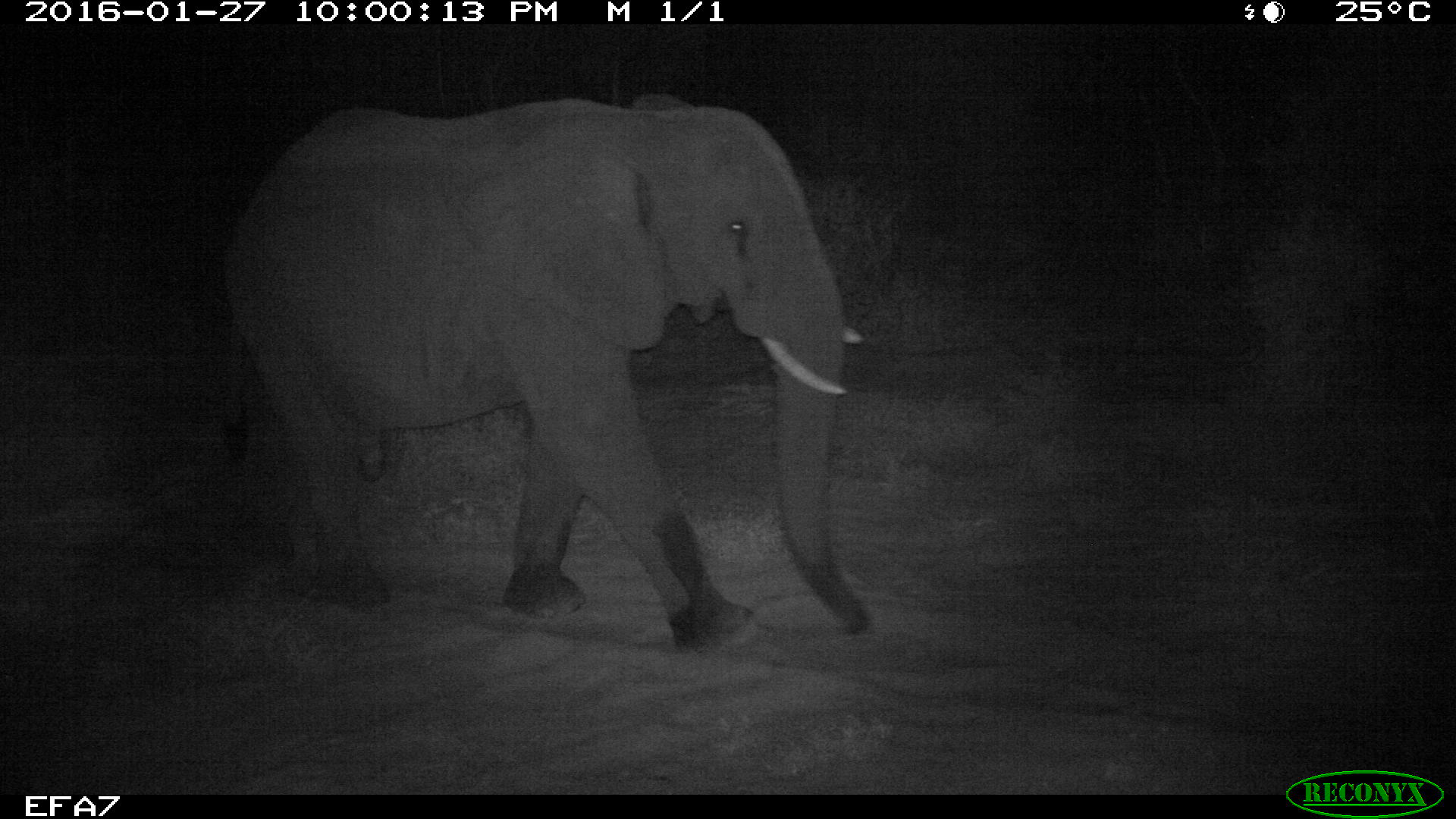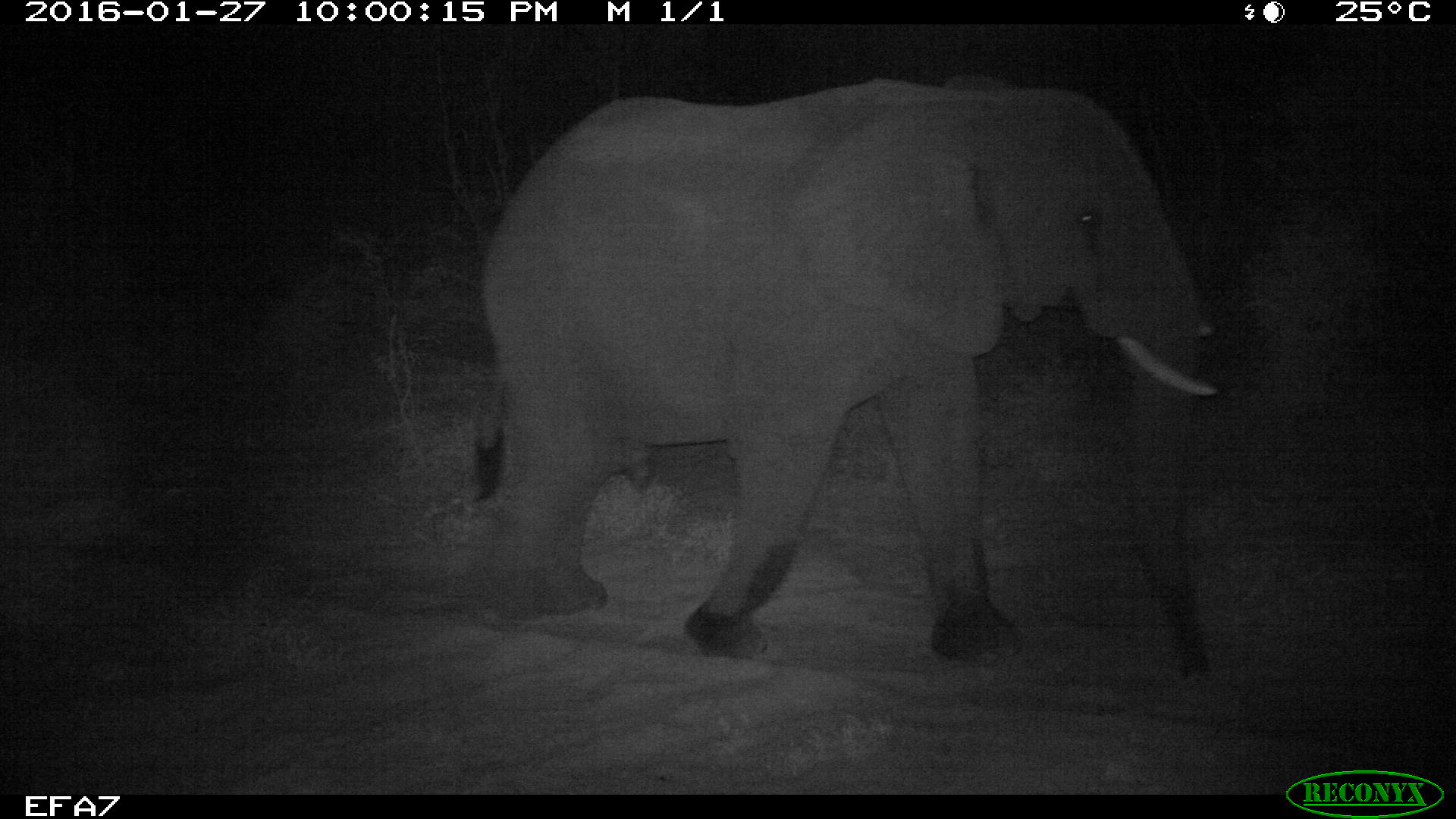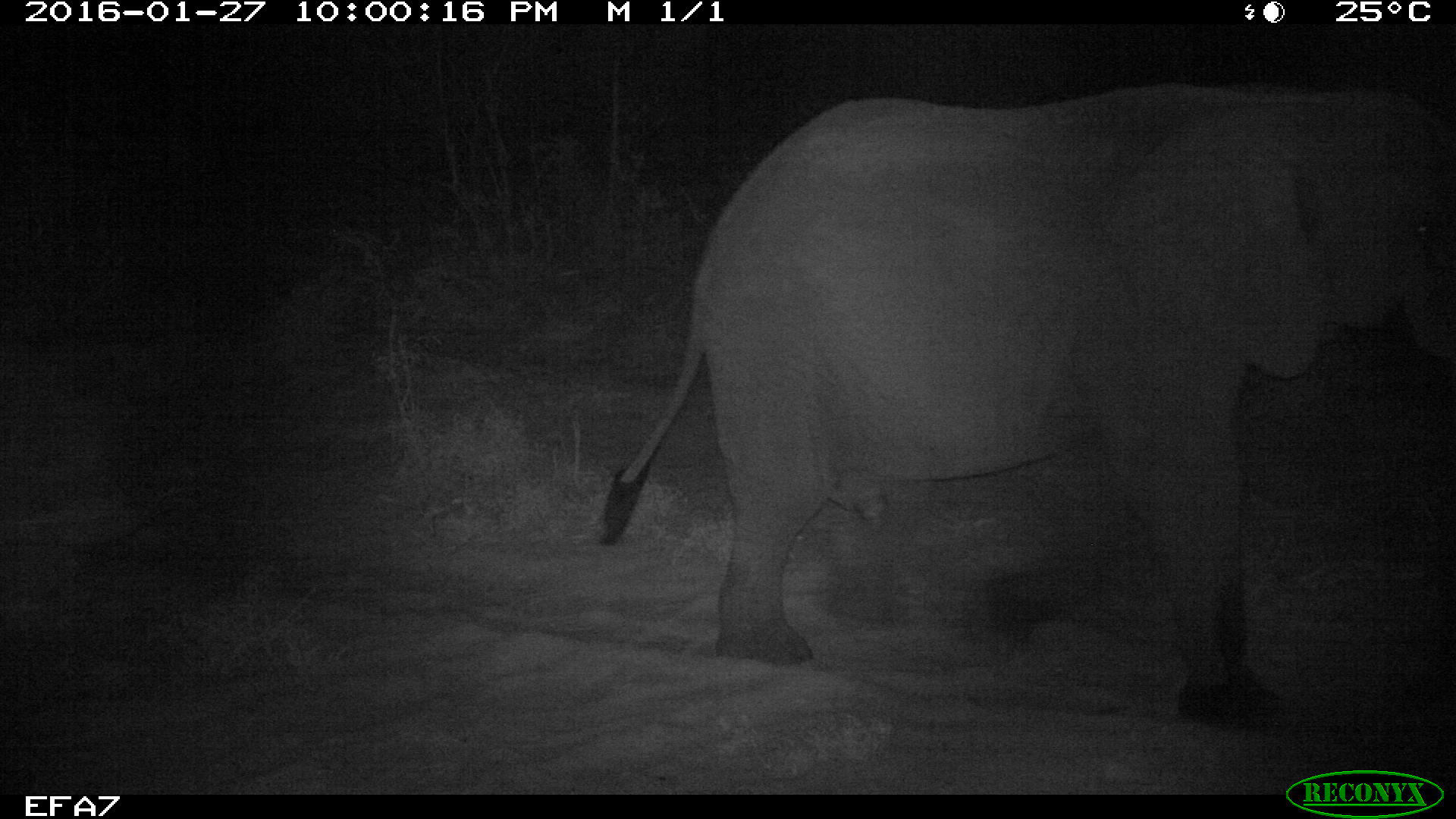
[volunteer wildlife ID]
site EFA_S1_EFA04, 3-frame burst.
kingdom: Animalia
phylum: Chordata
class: Mammalia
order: Proboscidea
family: Elephantidae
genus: Loxodonta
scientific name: Loxodonta africana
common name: african bush elephant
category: elephant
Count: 1.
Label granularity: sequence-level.